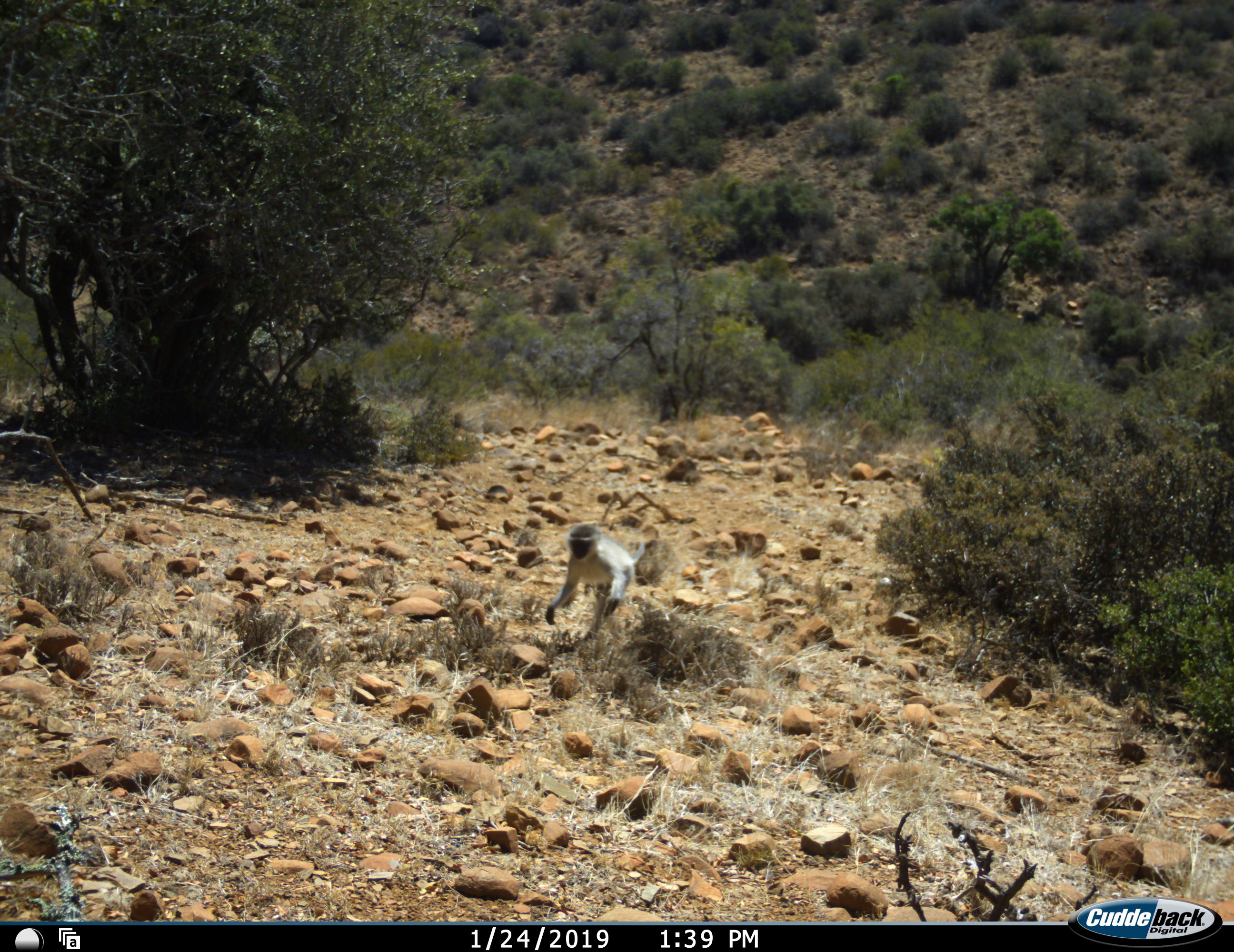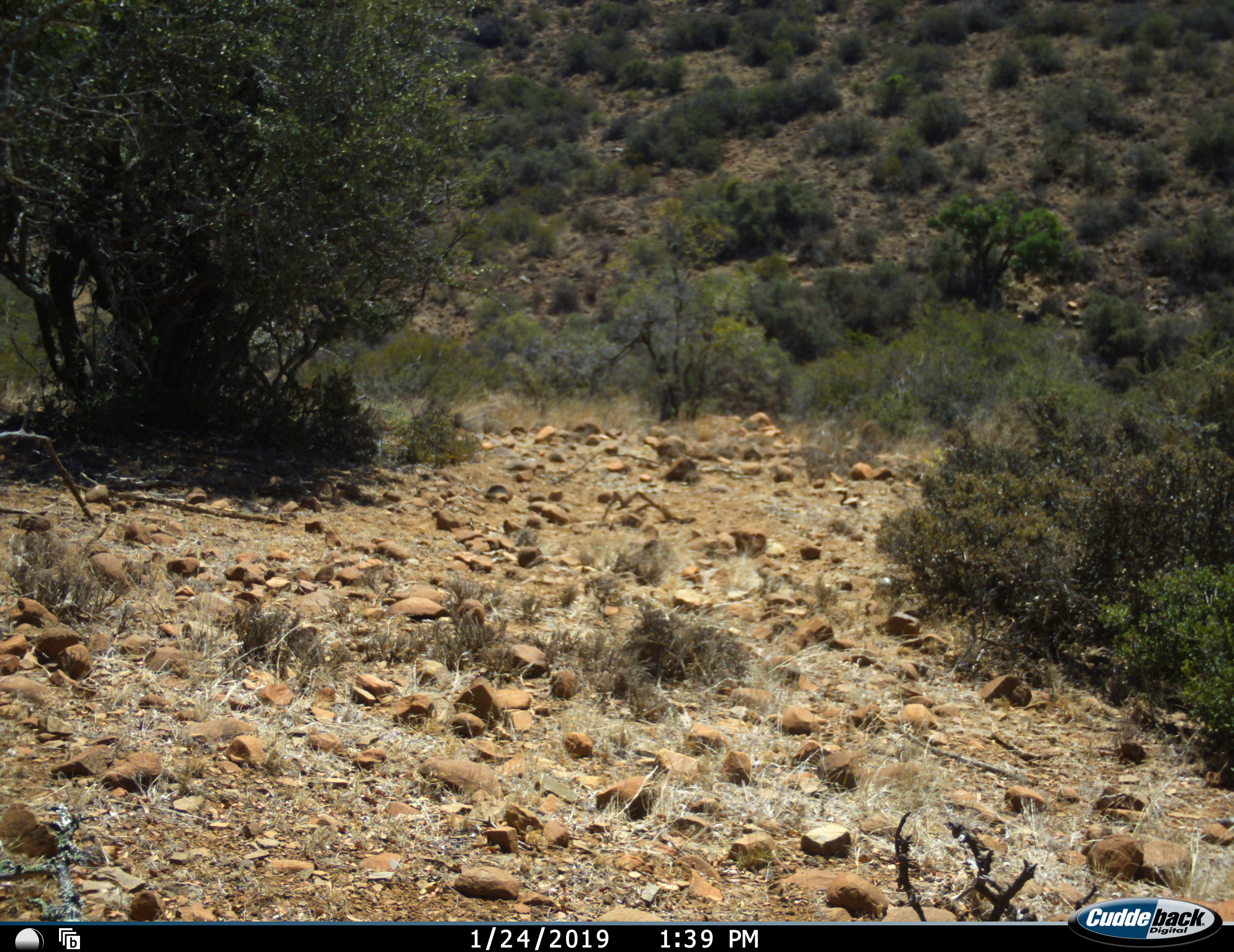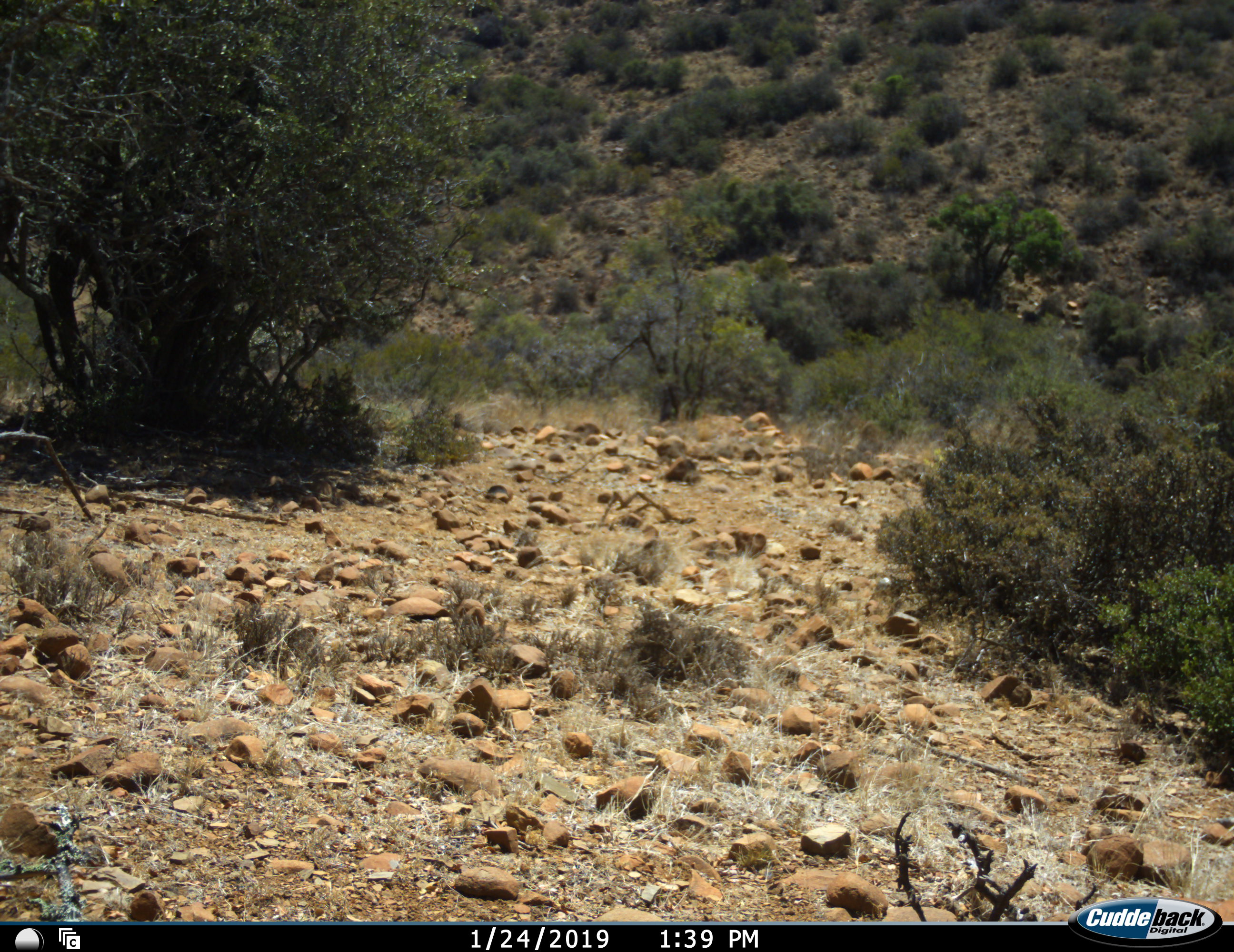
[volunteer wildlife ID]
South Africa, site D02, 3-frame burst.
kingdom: Animalia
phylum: Chordata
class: Mammalia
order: Primates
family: Cercopithecidae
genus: Chlorocebus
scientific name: Chlorocebus pygerythrus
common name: vervet monkey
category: monkeyvervet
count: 1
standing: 10%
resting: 0%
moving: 90%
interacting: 0%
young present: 0%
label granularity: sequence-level